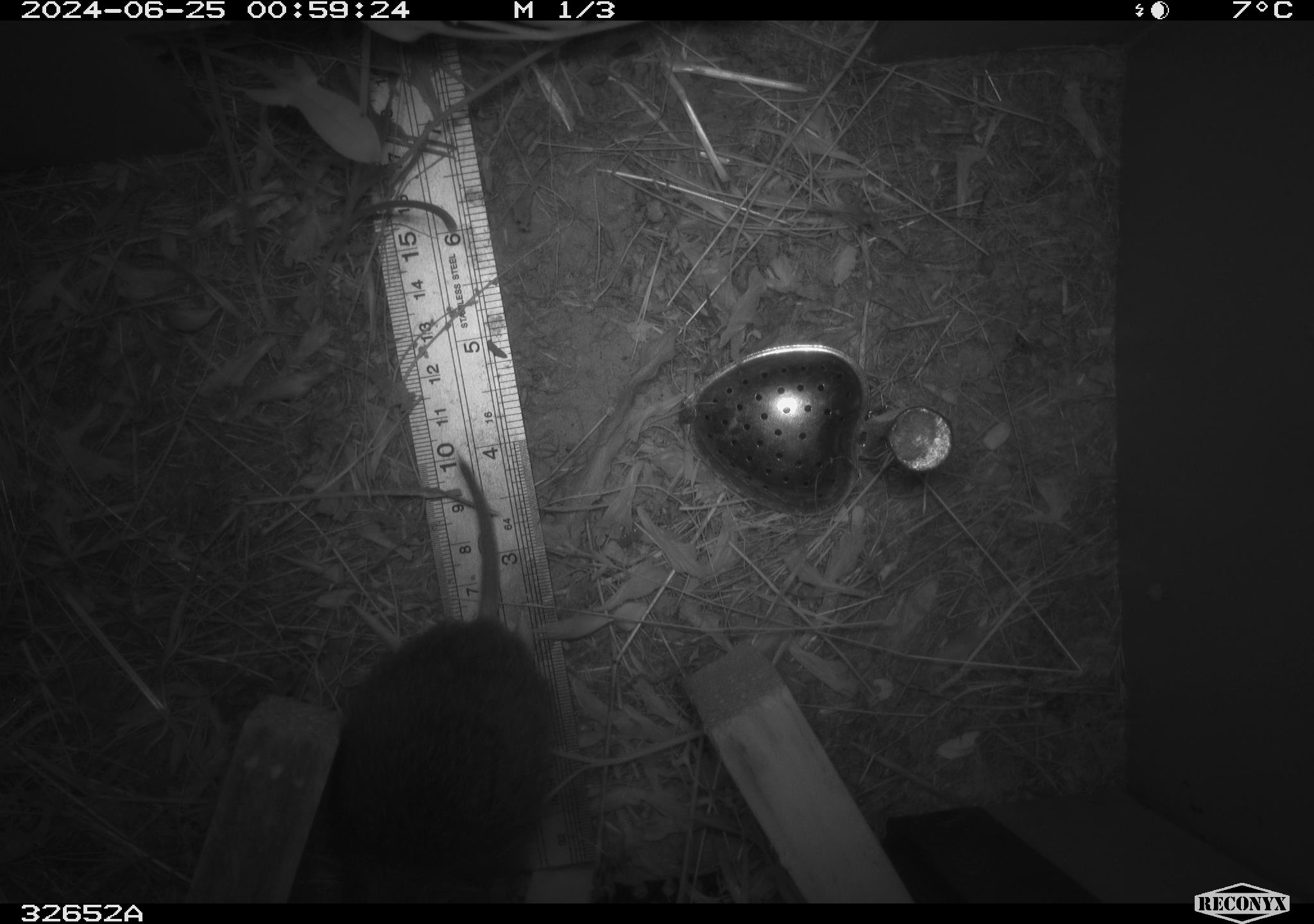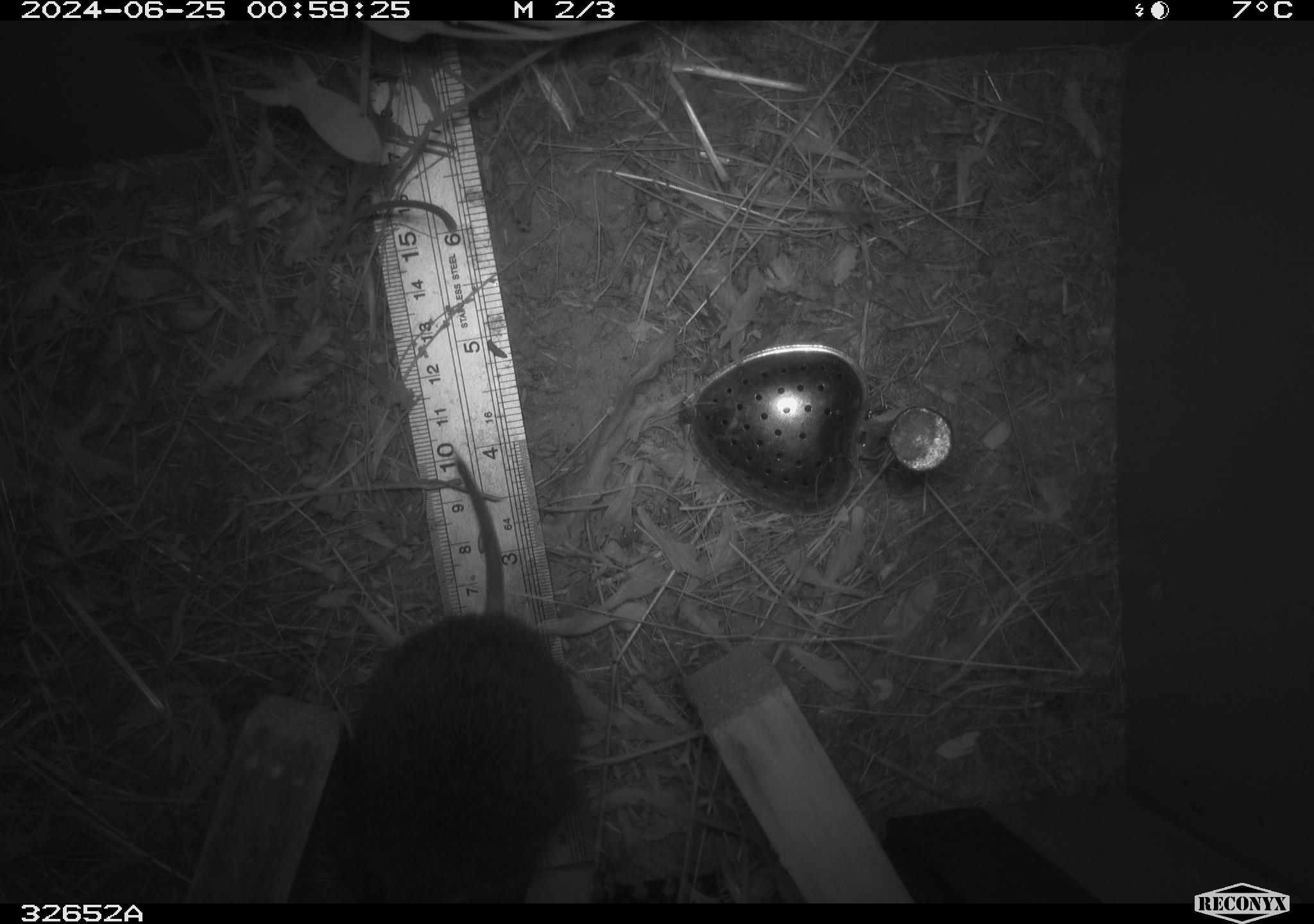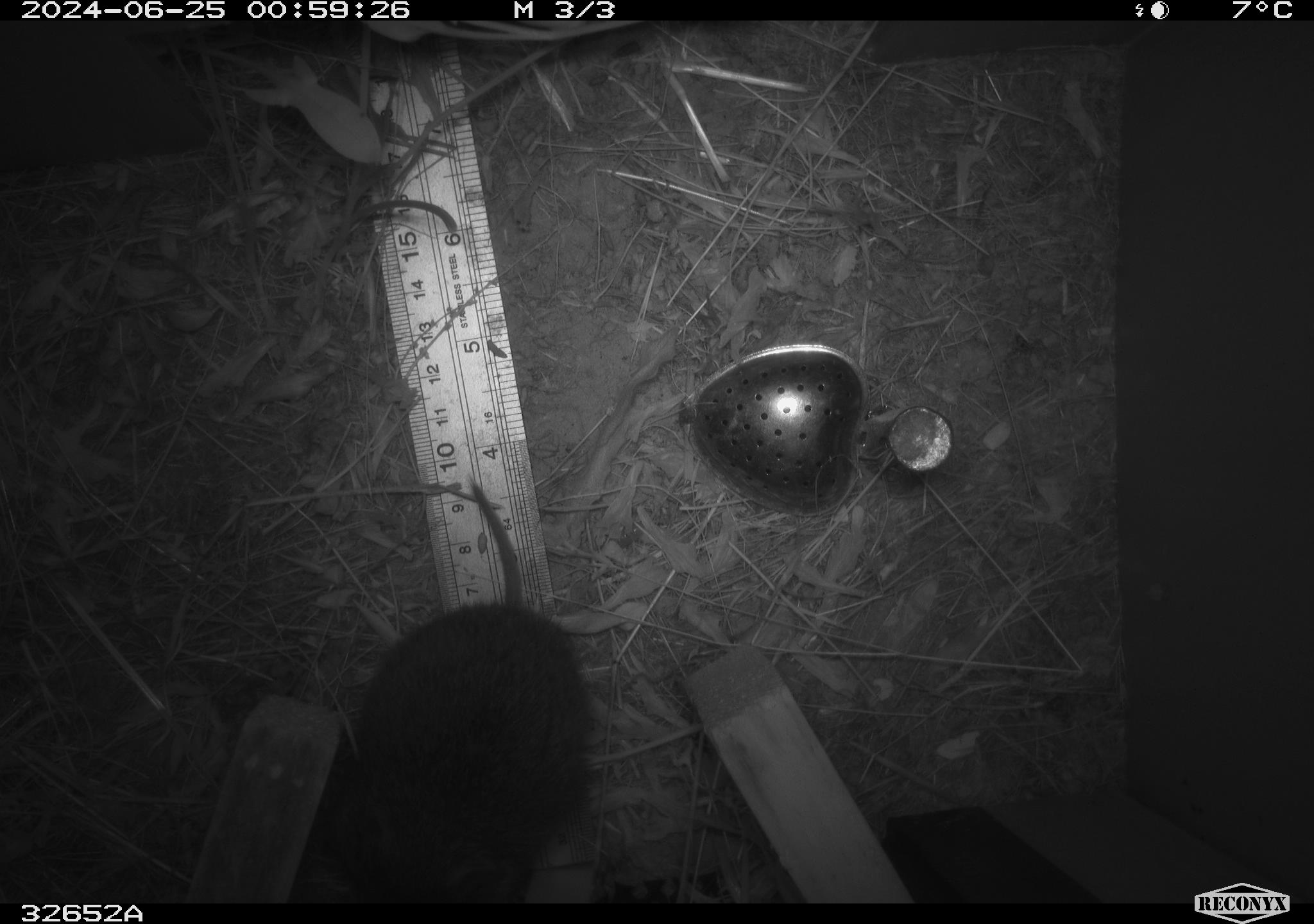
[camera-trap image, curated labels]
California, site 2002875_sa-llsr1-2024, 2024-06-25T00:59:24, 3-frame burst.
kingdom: Animalia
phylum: Chordata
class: Mammalia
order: Rodentia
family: Cricetidae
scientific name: Arvicolinae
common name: voles, lemmings, and muskrats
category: arvicolinae subfamily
Arvicolinae subfamily (voles, lemmings, and muskrats) (Arvicolinae).